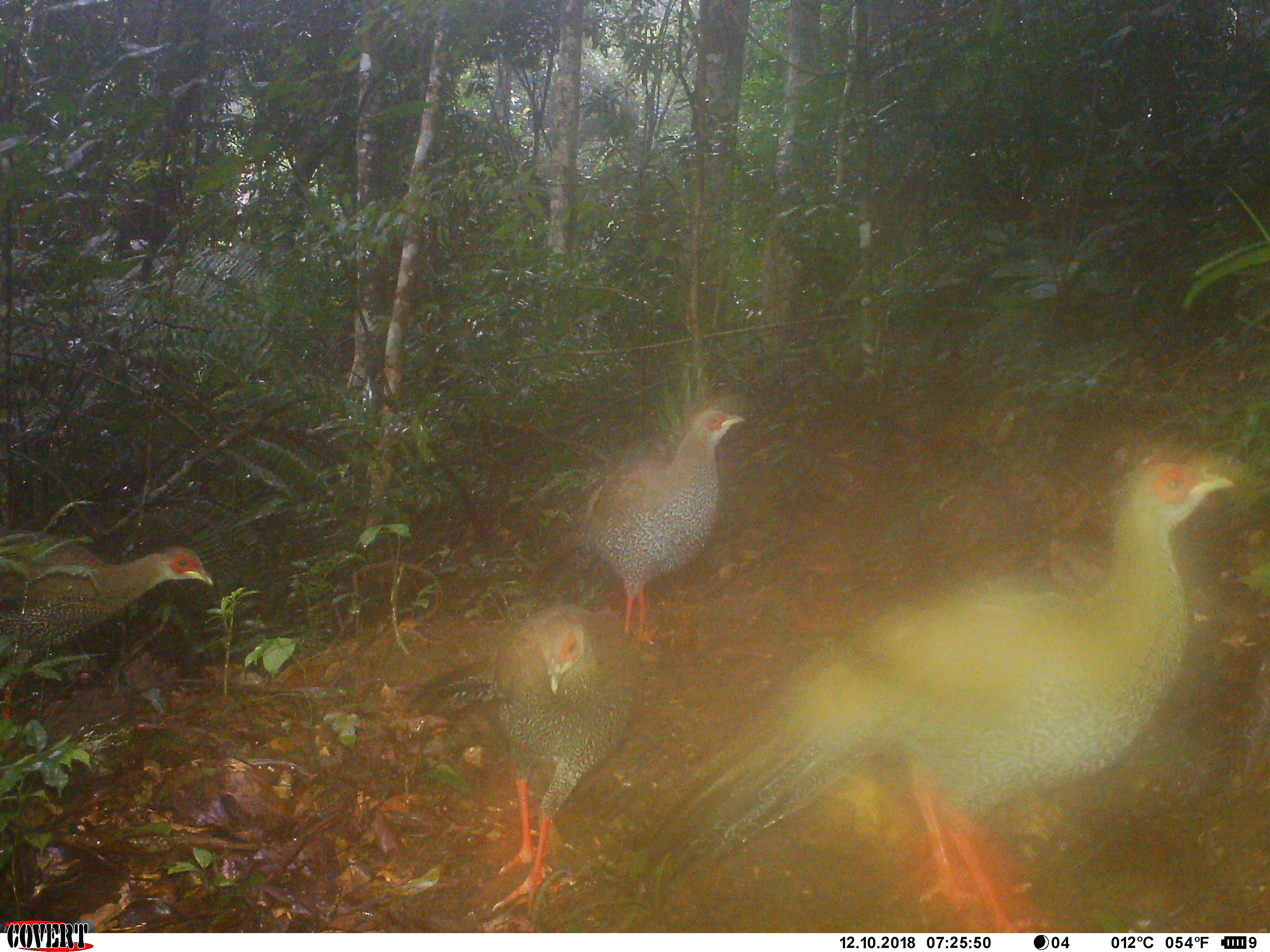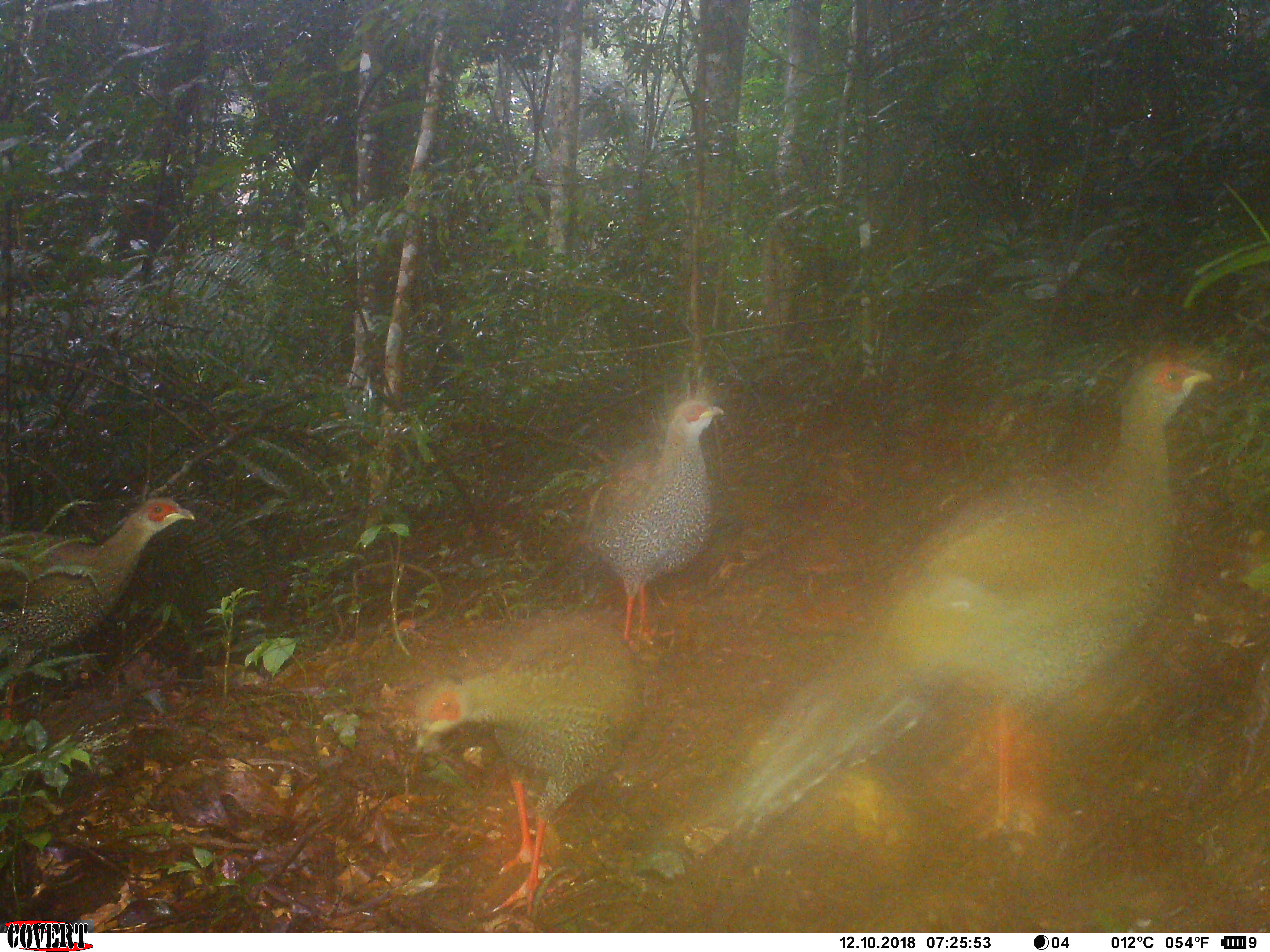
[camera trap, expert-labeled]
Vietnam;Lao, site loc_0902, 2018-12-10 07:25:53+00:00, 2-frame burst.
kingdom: Animalia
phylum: Chordata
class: Aves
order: Galliformes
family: Phasianidae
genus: Lophura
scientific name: Lophura nycthemera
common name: silver pheasant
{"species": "silver pheasant (Lophura nycthemera)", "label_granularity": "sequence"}